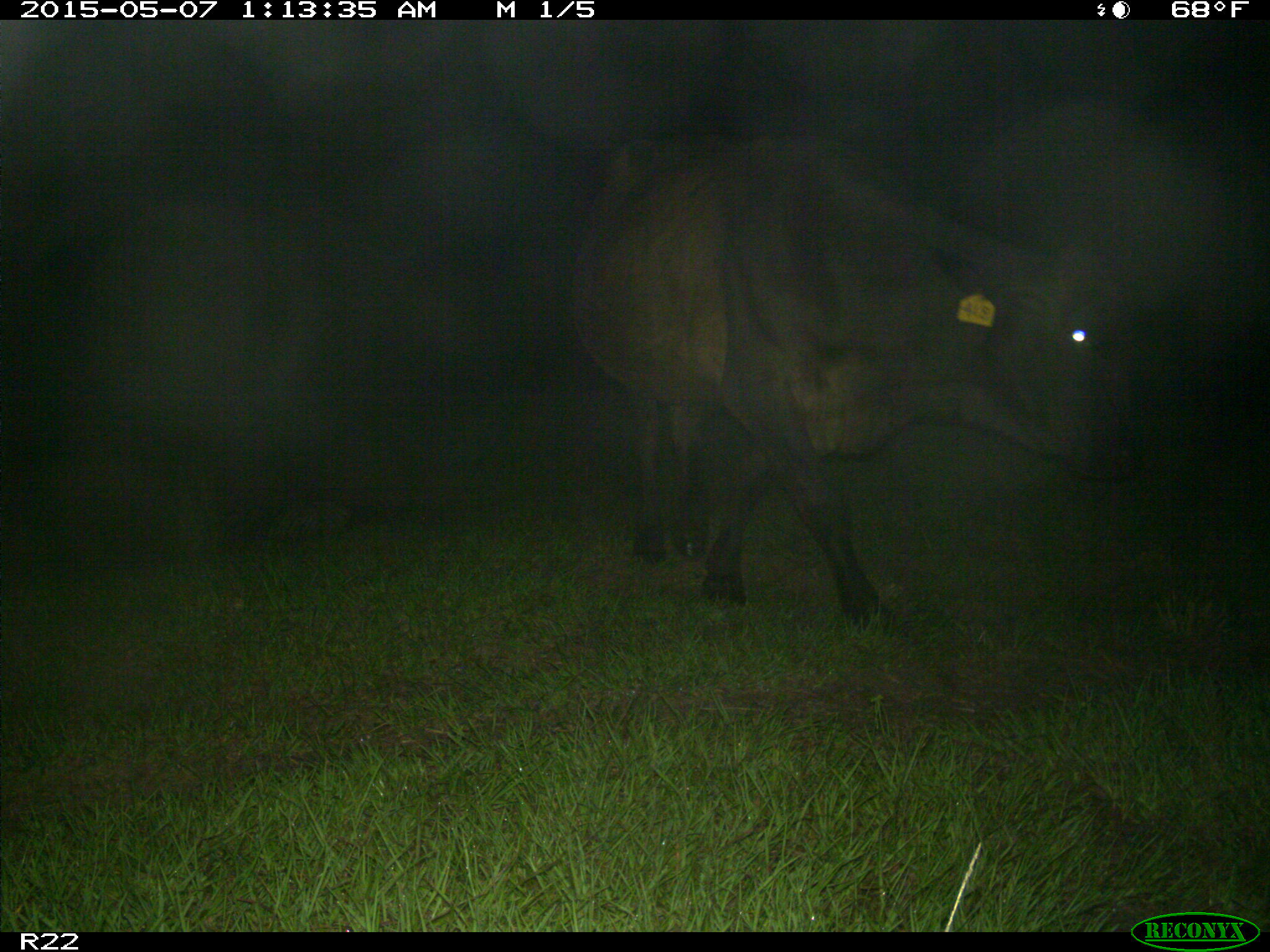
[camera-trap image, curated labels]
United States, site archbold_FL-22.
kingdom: Animalia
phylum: Chordata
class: Mammalia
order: Artiodactyla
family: Bovidae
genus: Bos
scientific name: Bos taurus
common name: domestic cow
Bos taurus (domestic cow).